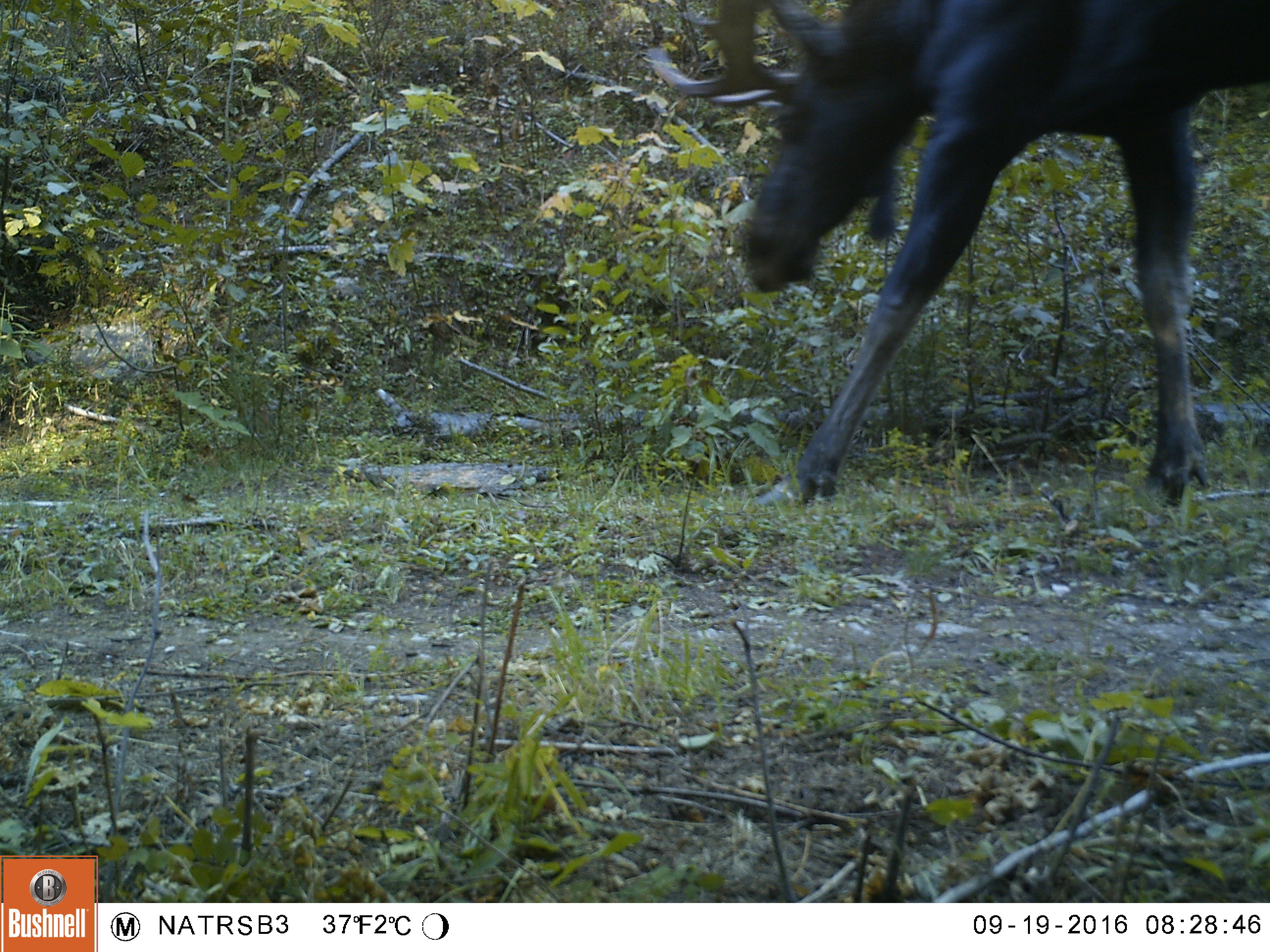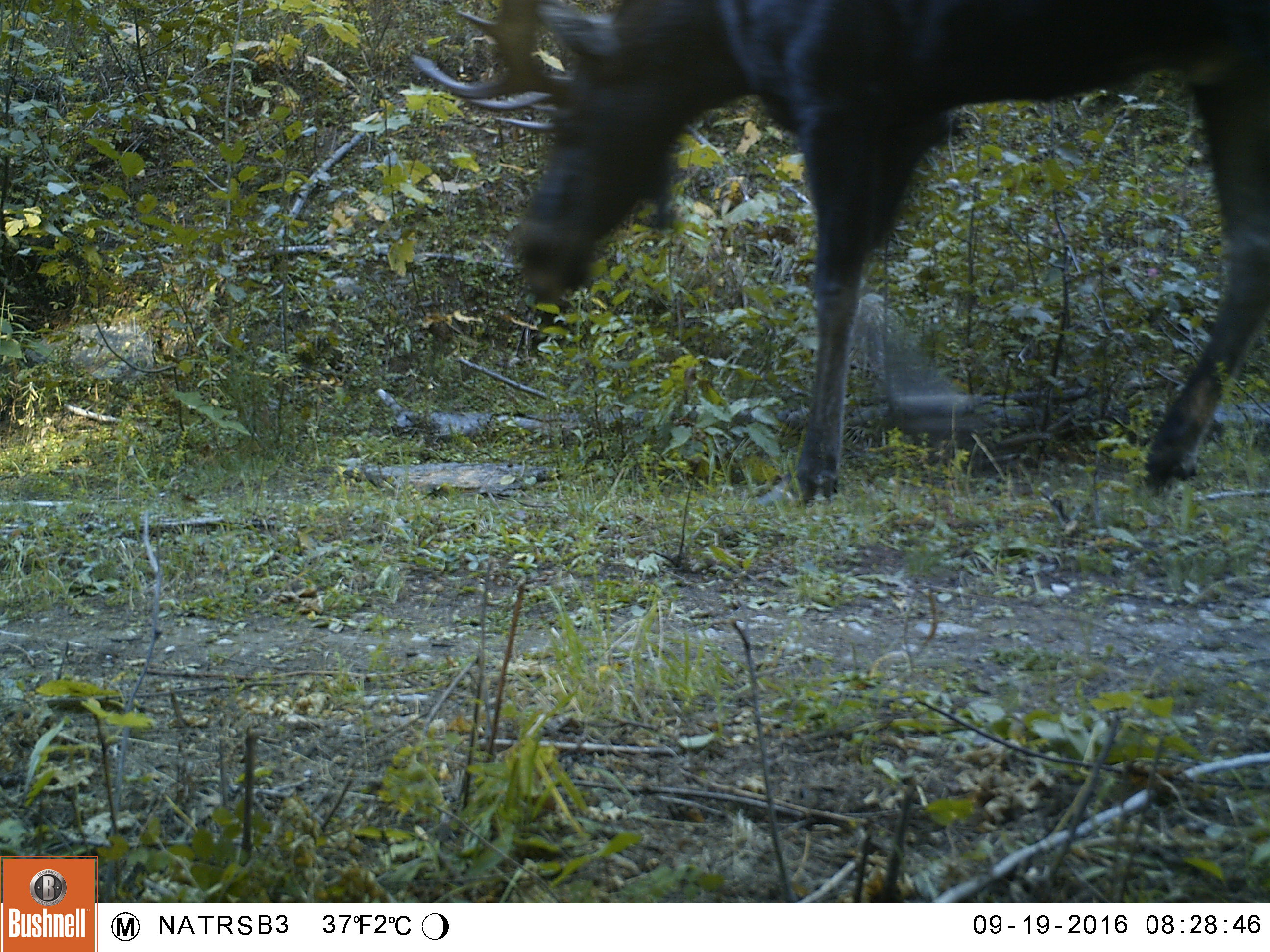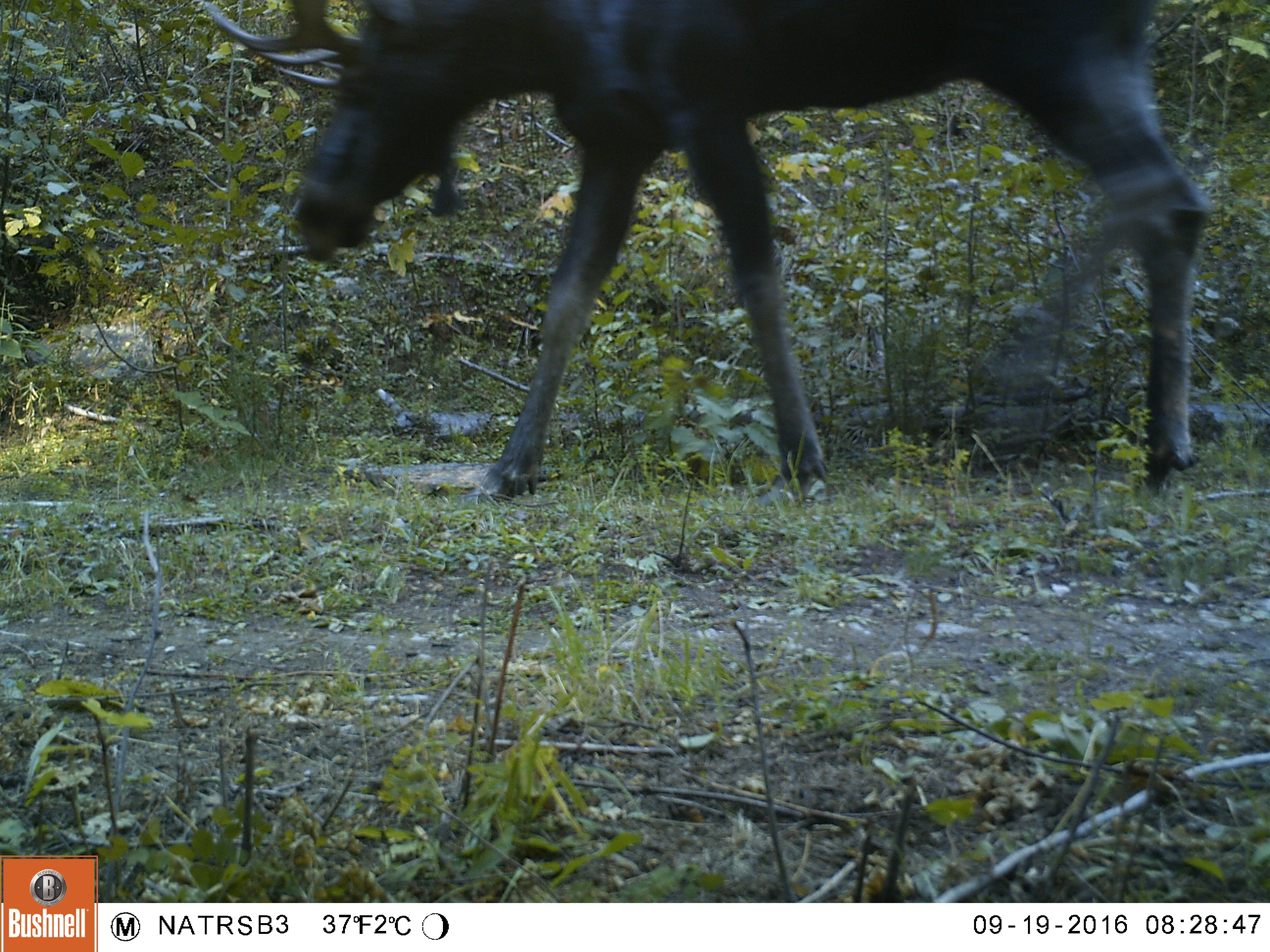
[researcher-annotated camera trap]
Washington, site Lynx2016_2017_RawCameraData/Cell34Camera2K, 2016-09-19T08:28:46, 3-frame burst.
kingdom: Animalia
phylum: Chordata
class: Mammalia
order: Artiodactyla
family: Cervidae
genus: Alces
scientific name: Alces alces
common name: moose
Alces alces (moose). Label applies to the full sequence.